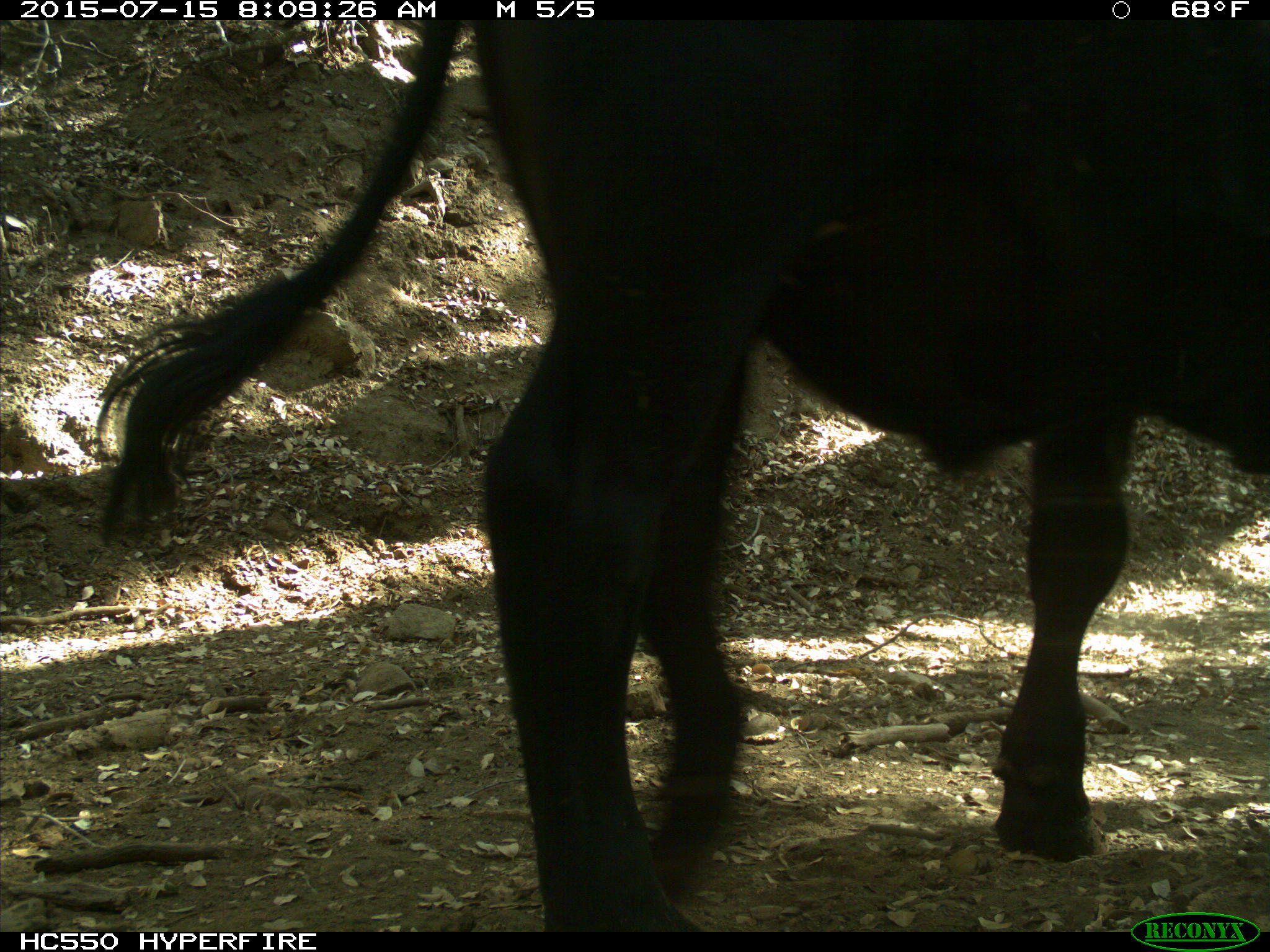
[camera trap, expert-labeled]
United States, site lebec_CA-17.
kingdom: Animalia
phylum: Chordata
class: Mammalia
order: Artiodactyla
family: Bovidae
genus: Bos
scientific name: Bos taurus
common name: domestic cow